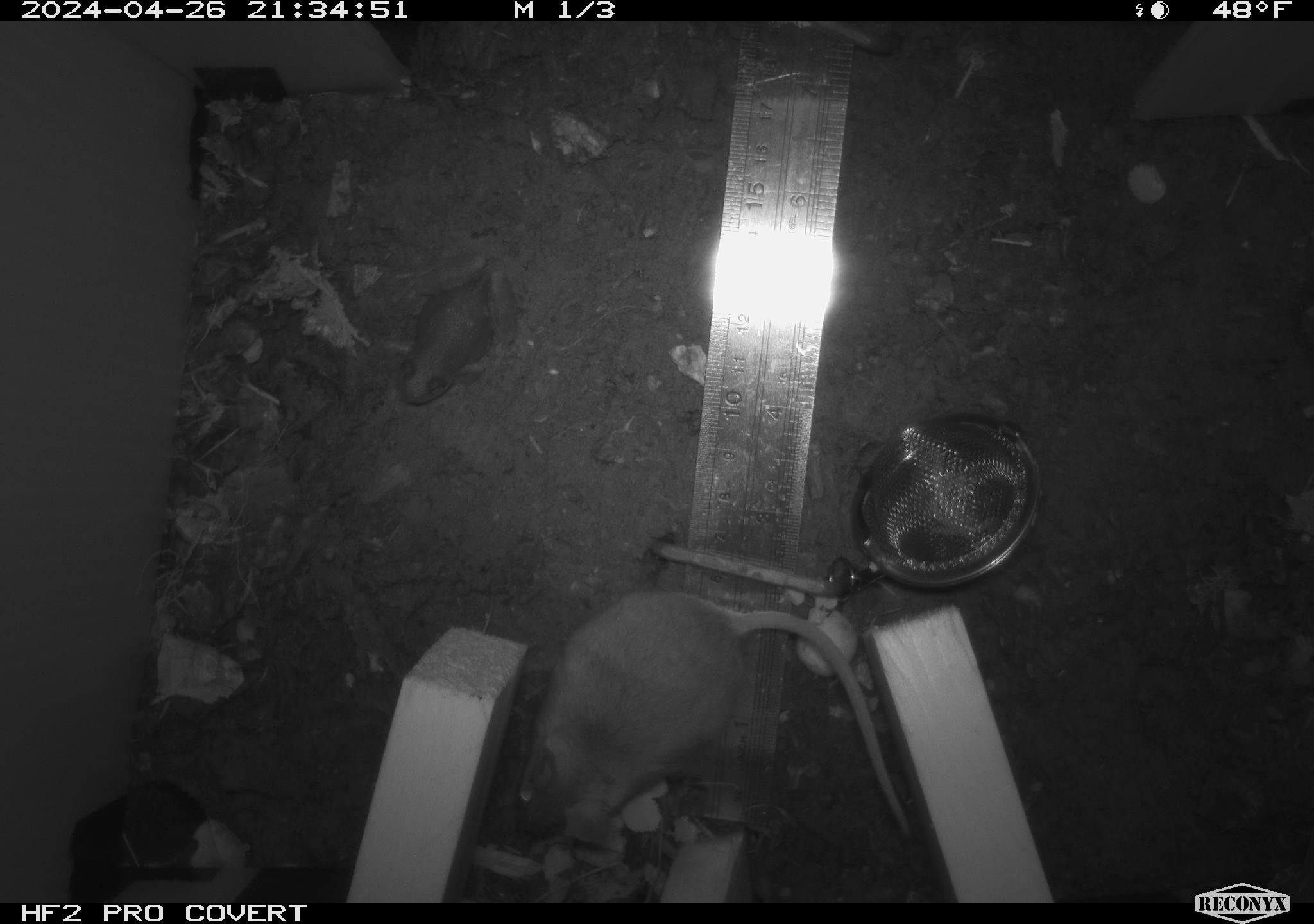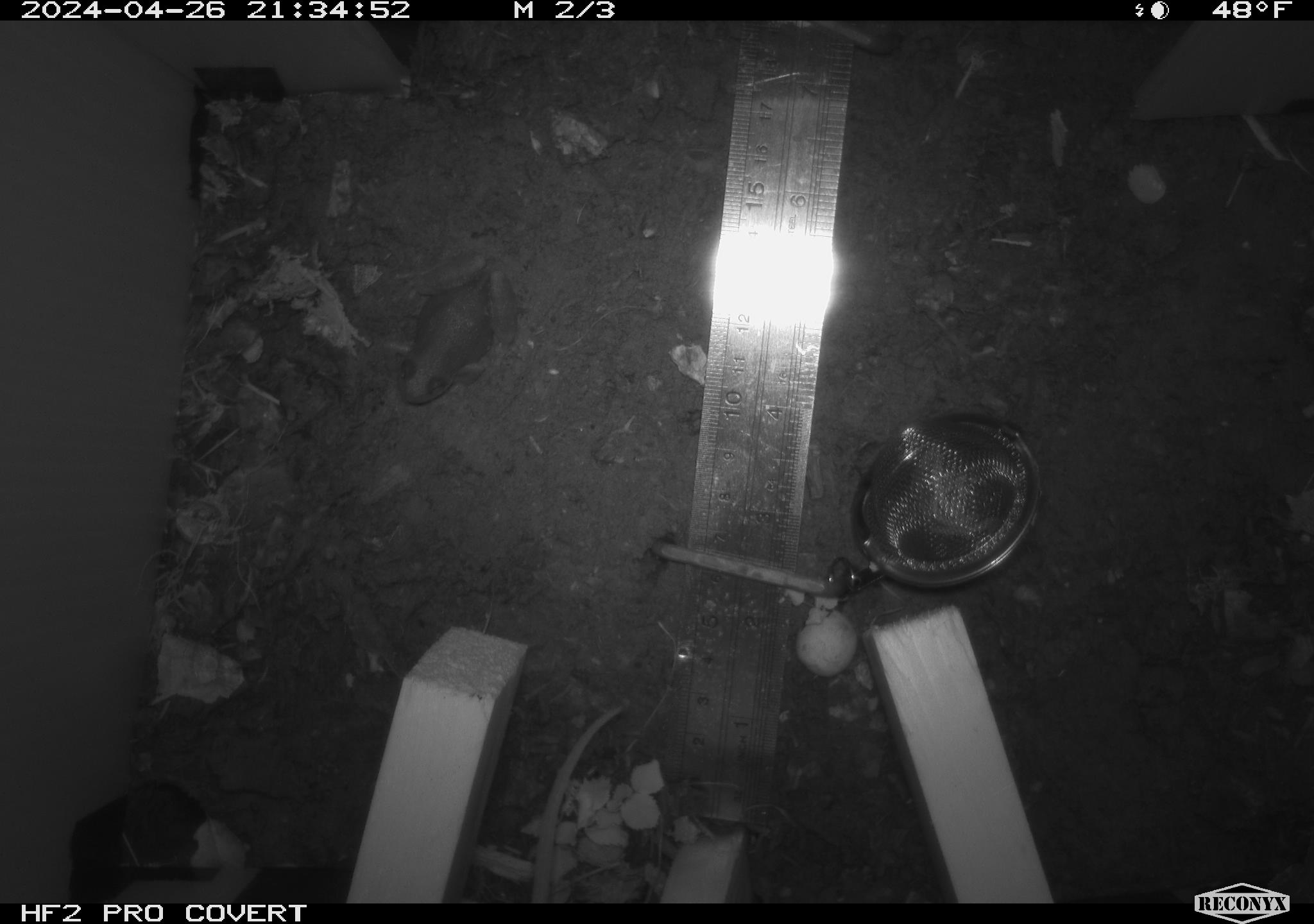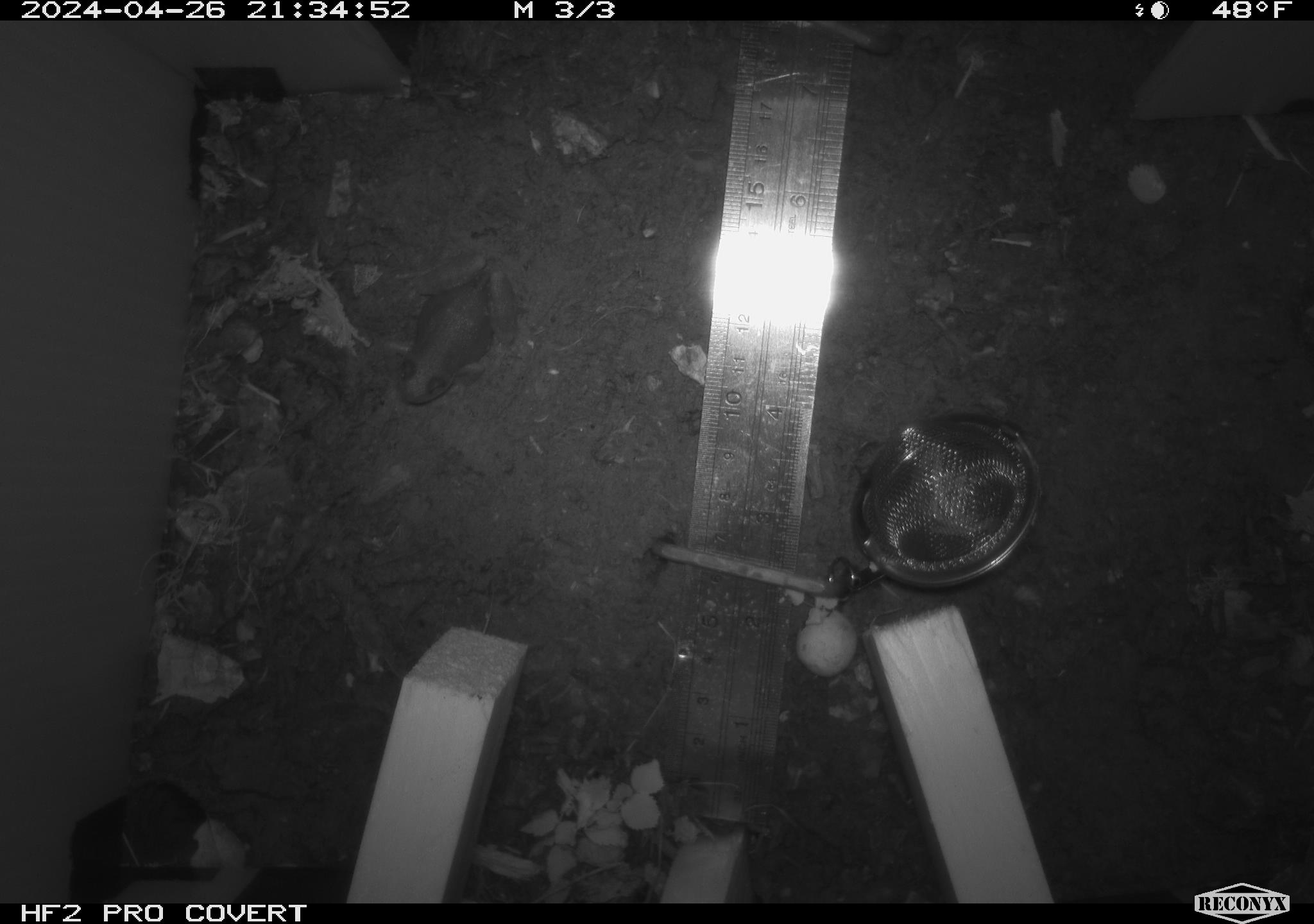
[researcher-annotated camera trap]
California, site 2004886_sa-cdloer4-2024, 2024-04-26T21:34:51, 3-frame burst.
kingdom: Animalia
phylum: Chordata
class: Mammalia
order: Rodentia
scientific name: Rodentia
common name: mouse species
Mouse species (Rodentia).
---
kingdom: Animalia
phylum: Chordata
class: Amphibia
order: Anura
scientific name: Anura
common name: frogs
Frogs (Anura).